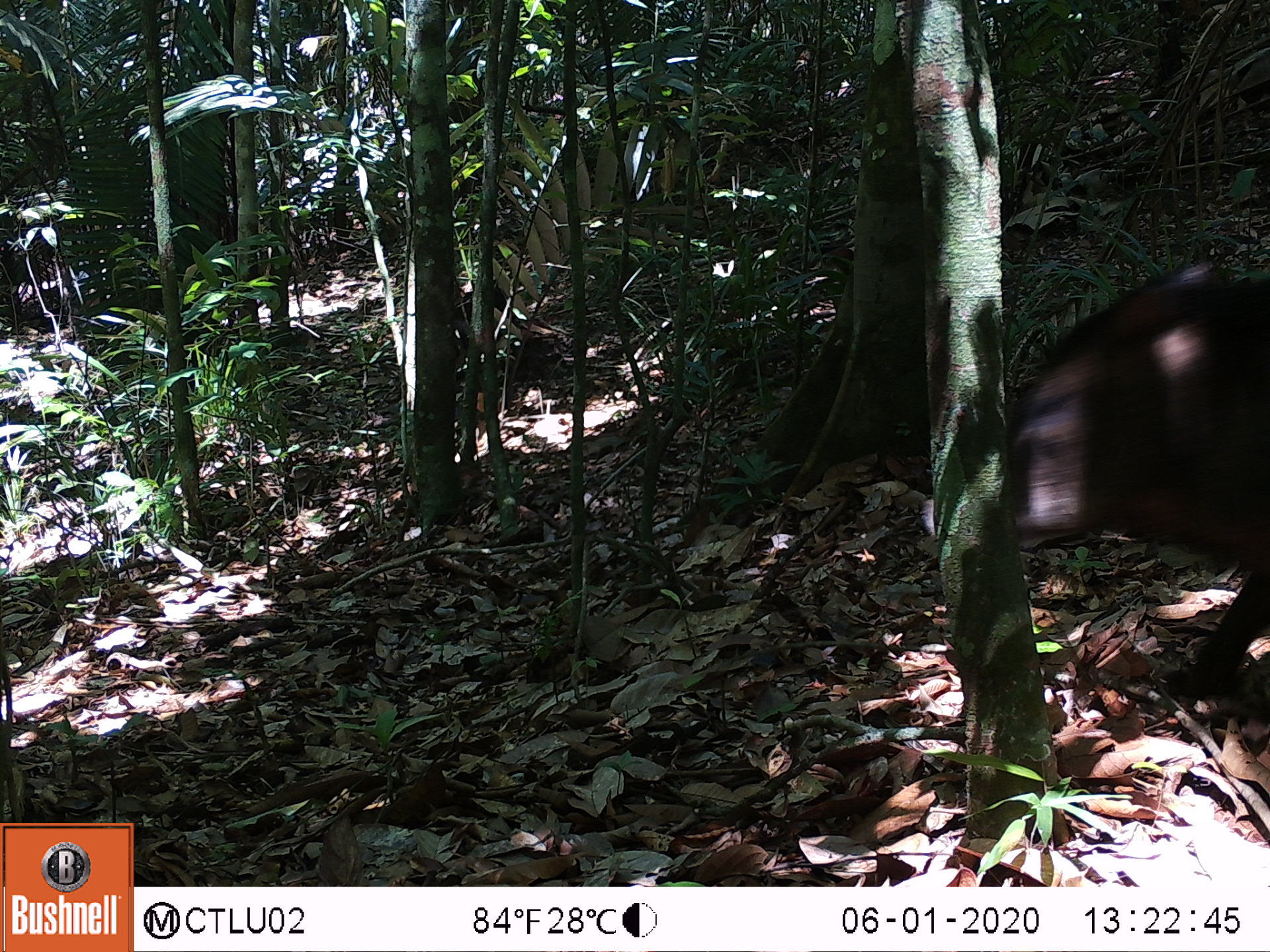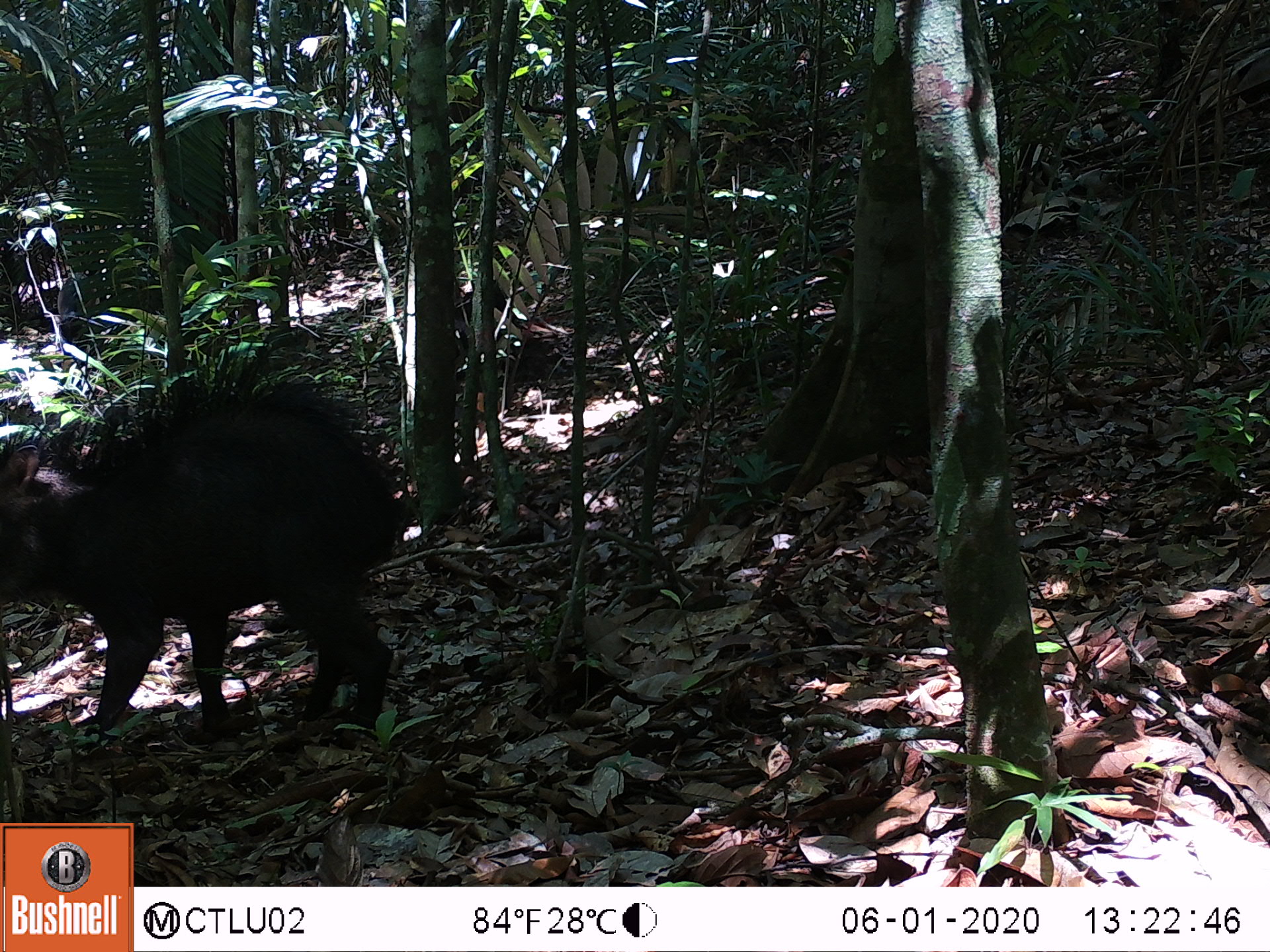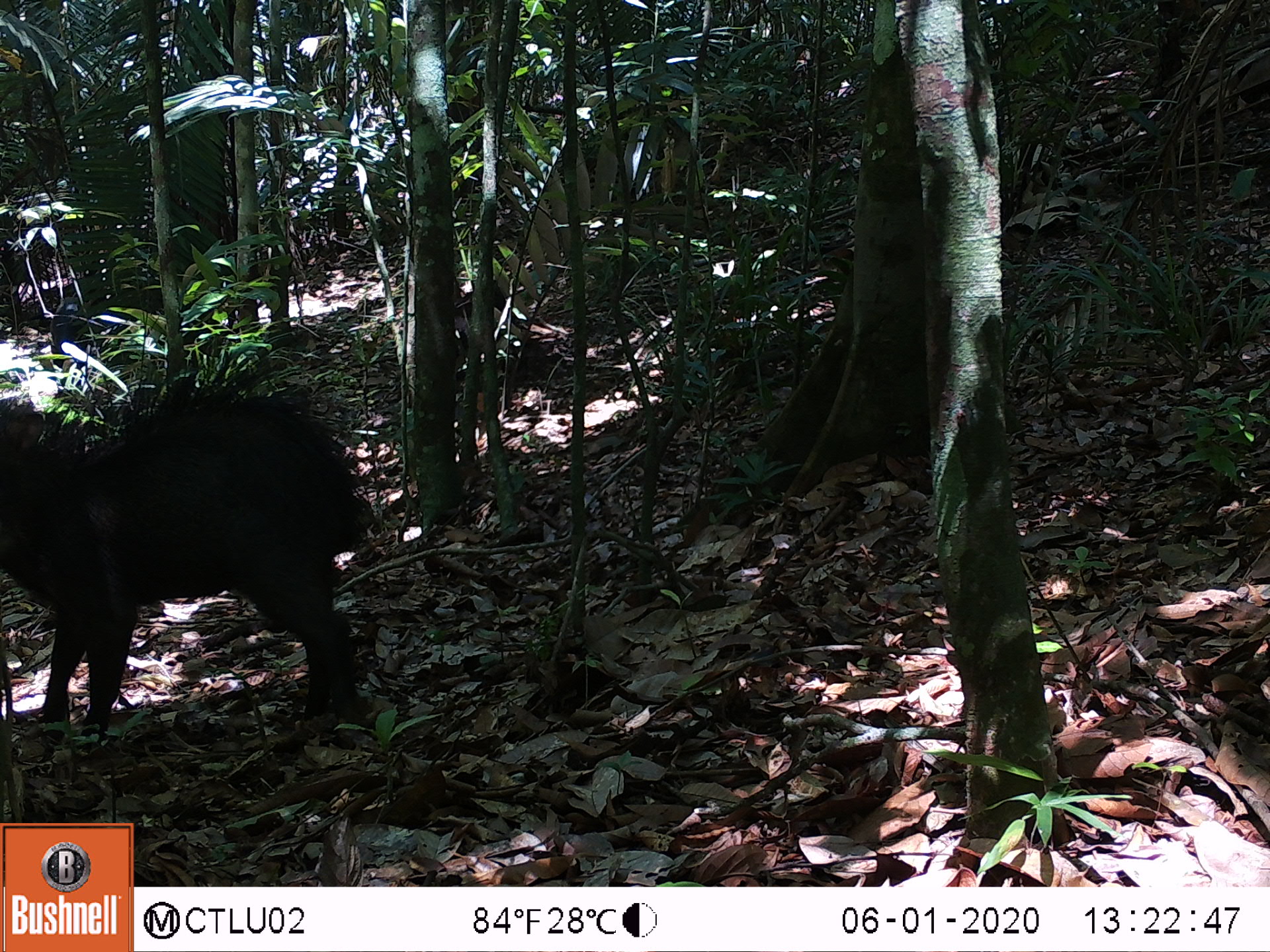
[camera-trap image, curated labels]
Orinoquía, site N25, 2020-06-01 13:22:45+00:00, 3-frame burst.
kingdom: Animalia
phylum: Chordata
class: Mammalia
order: Artiodactyla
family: Tayassuidae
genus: Tayassu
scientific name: Tayassu pecari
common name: white-lipped peccary